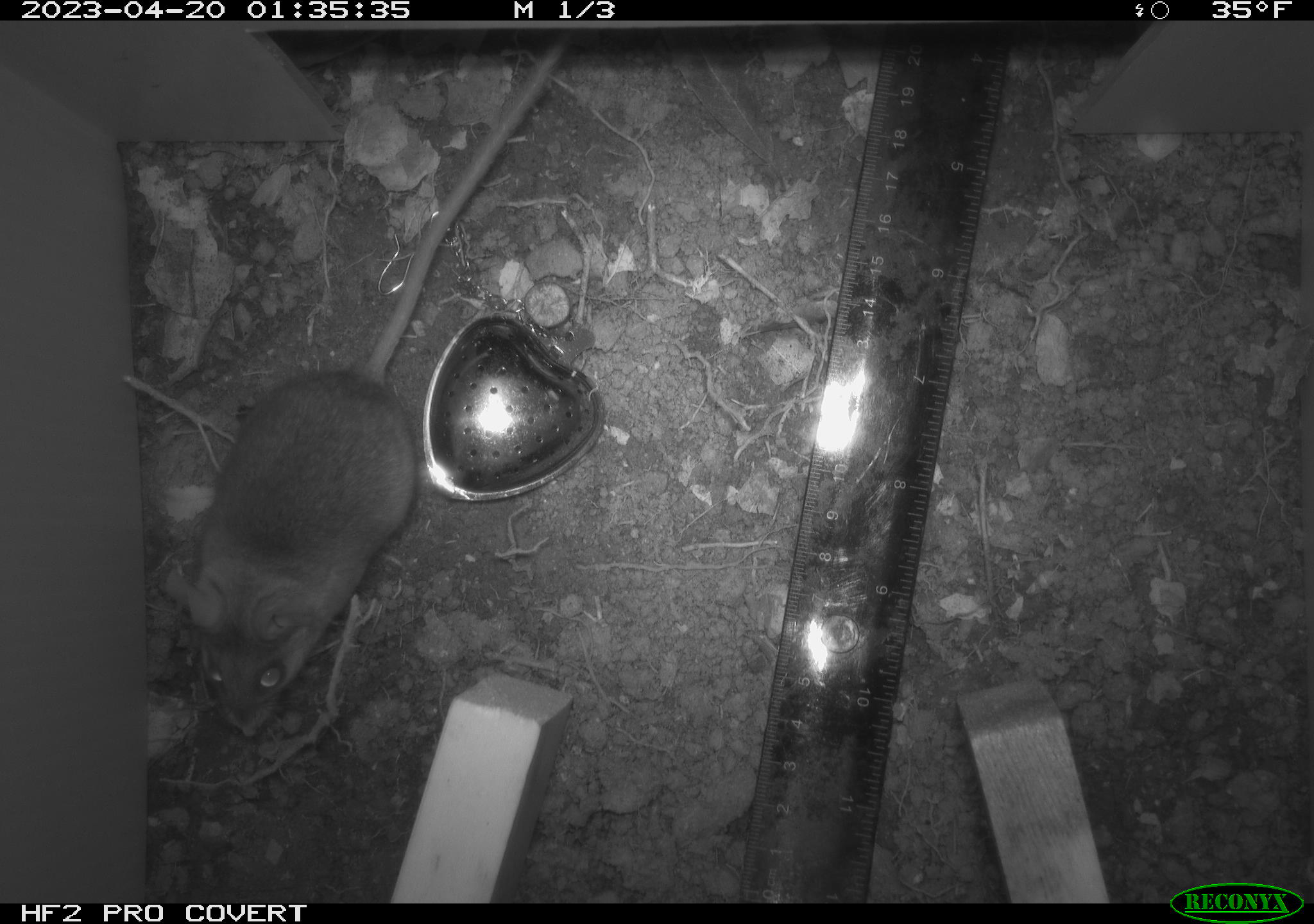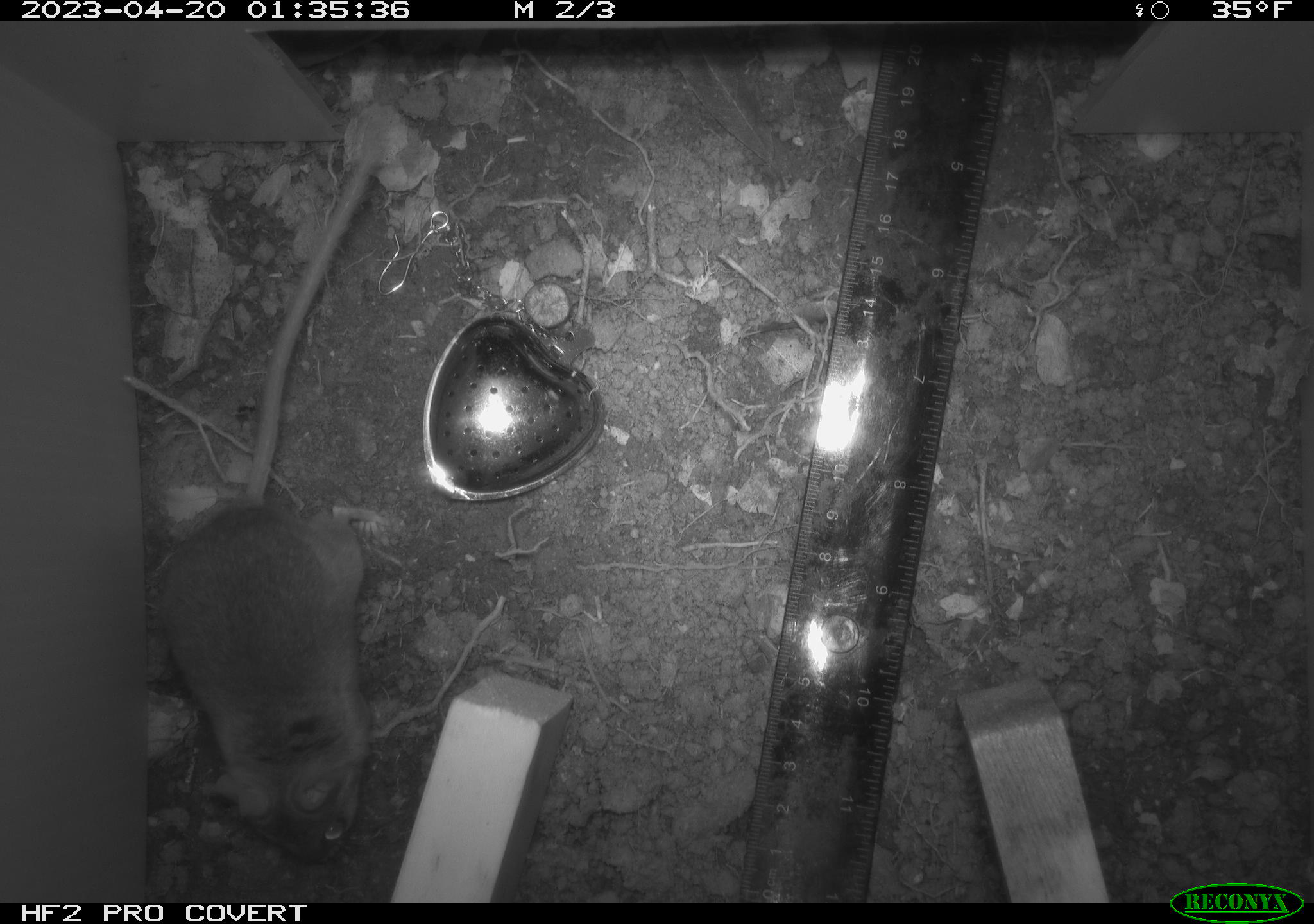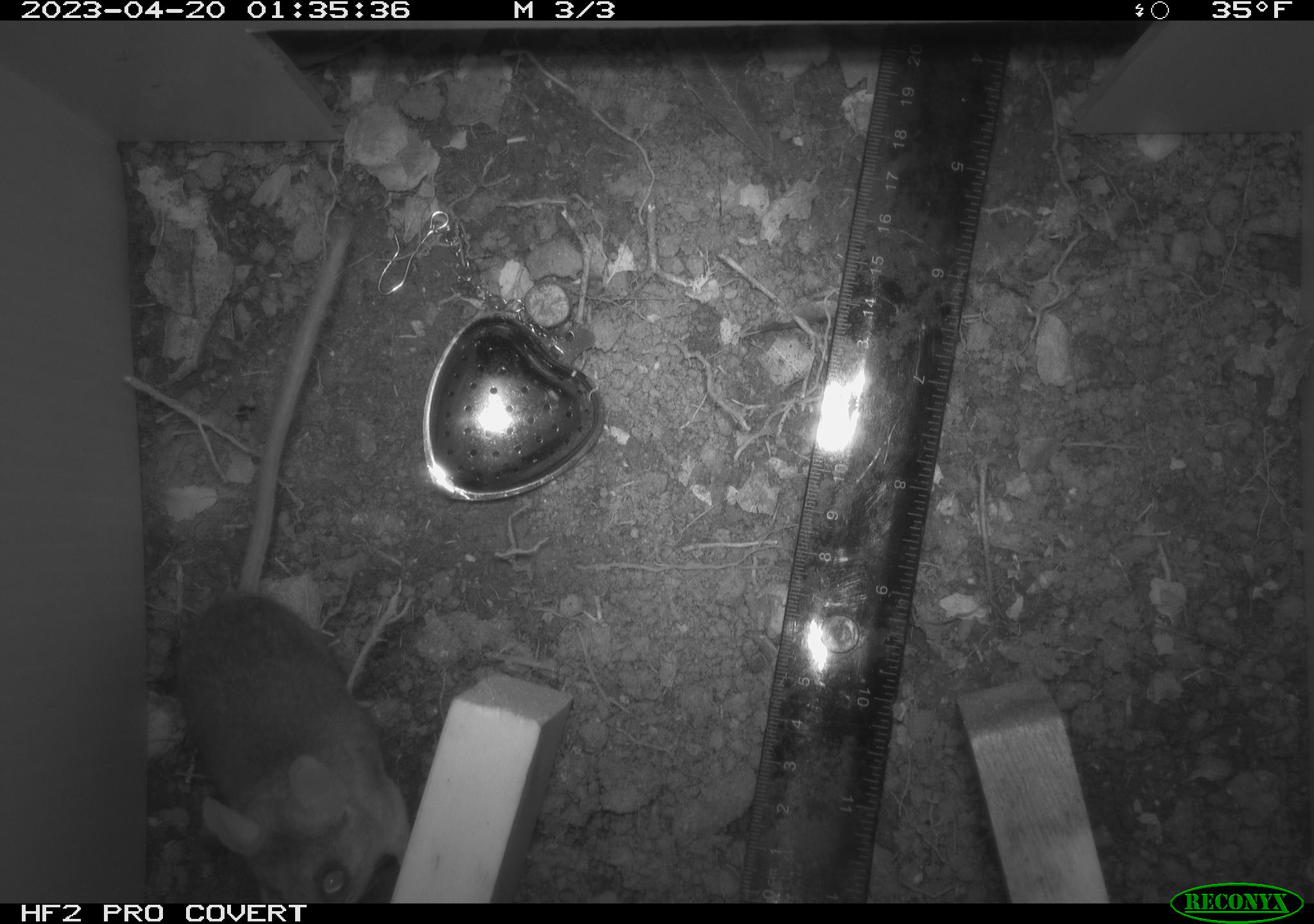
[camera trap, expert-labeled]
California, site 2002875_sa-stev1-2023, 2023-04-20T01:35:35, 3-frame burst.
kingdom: Animalia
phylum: Chordata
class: Mammalia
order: Rodentia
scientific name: Rodentia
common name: mouse species